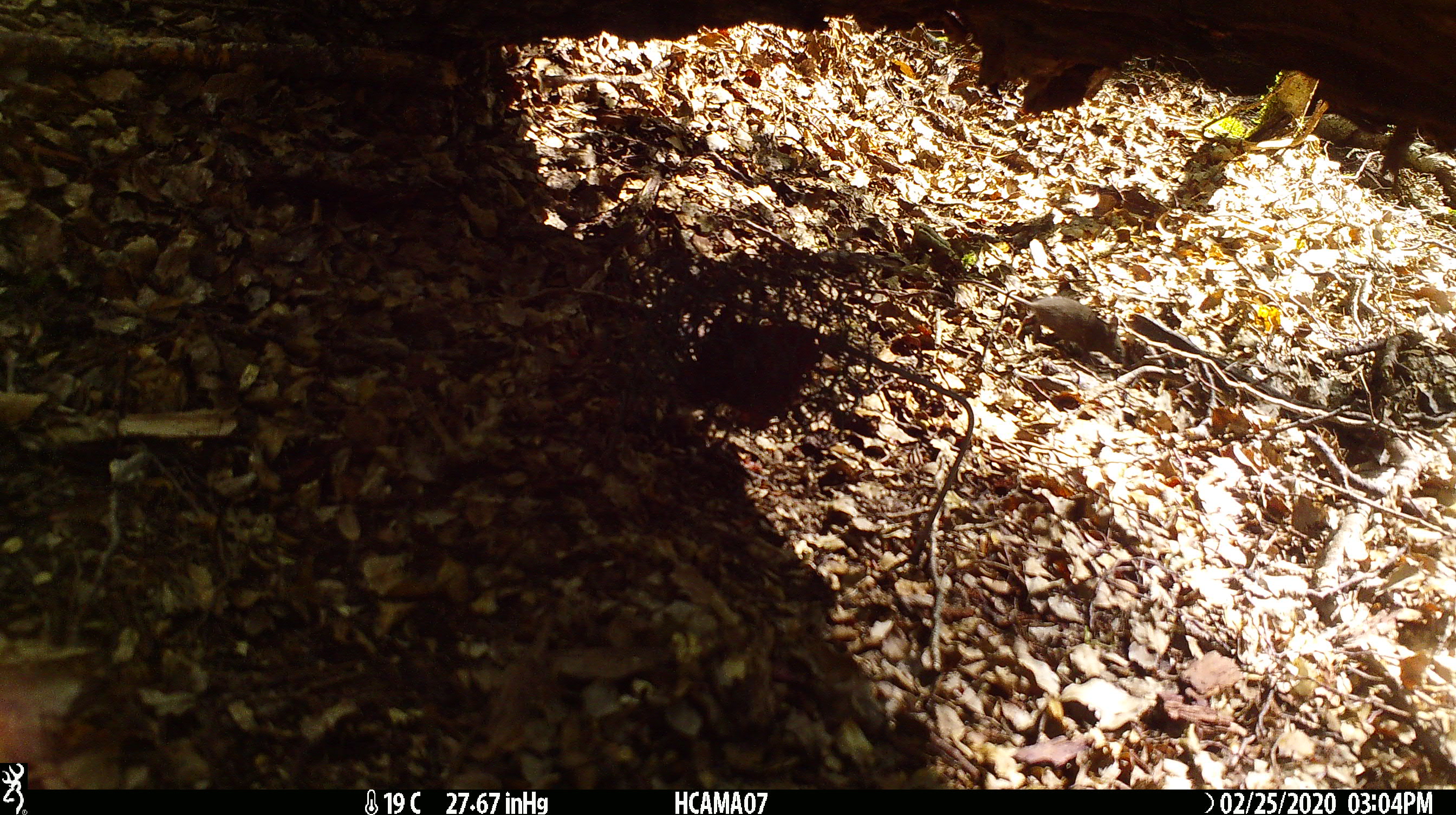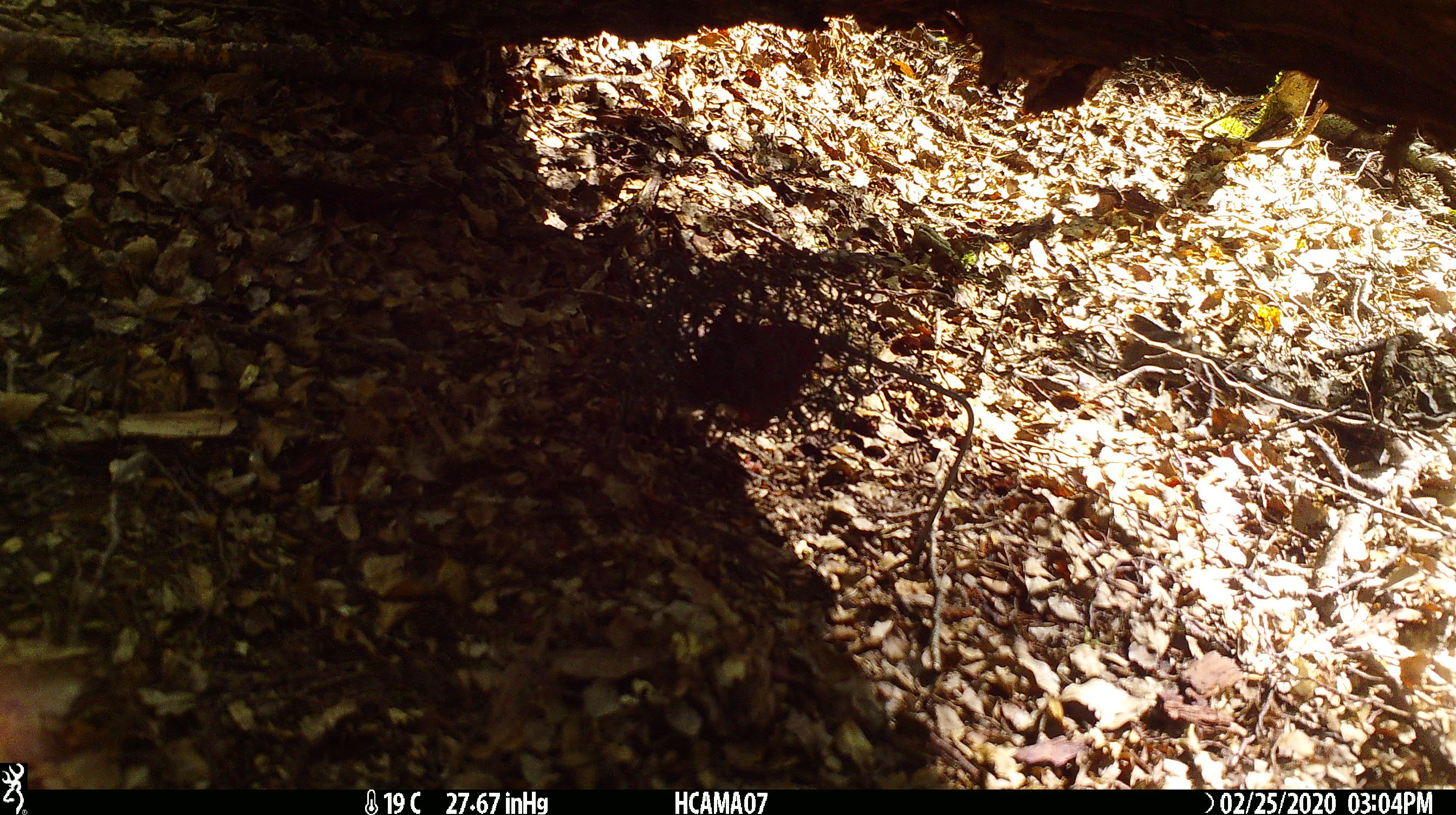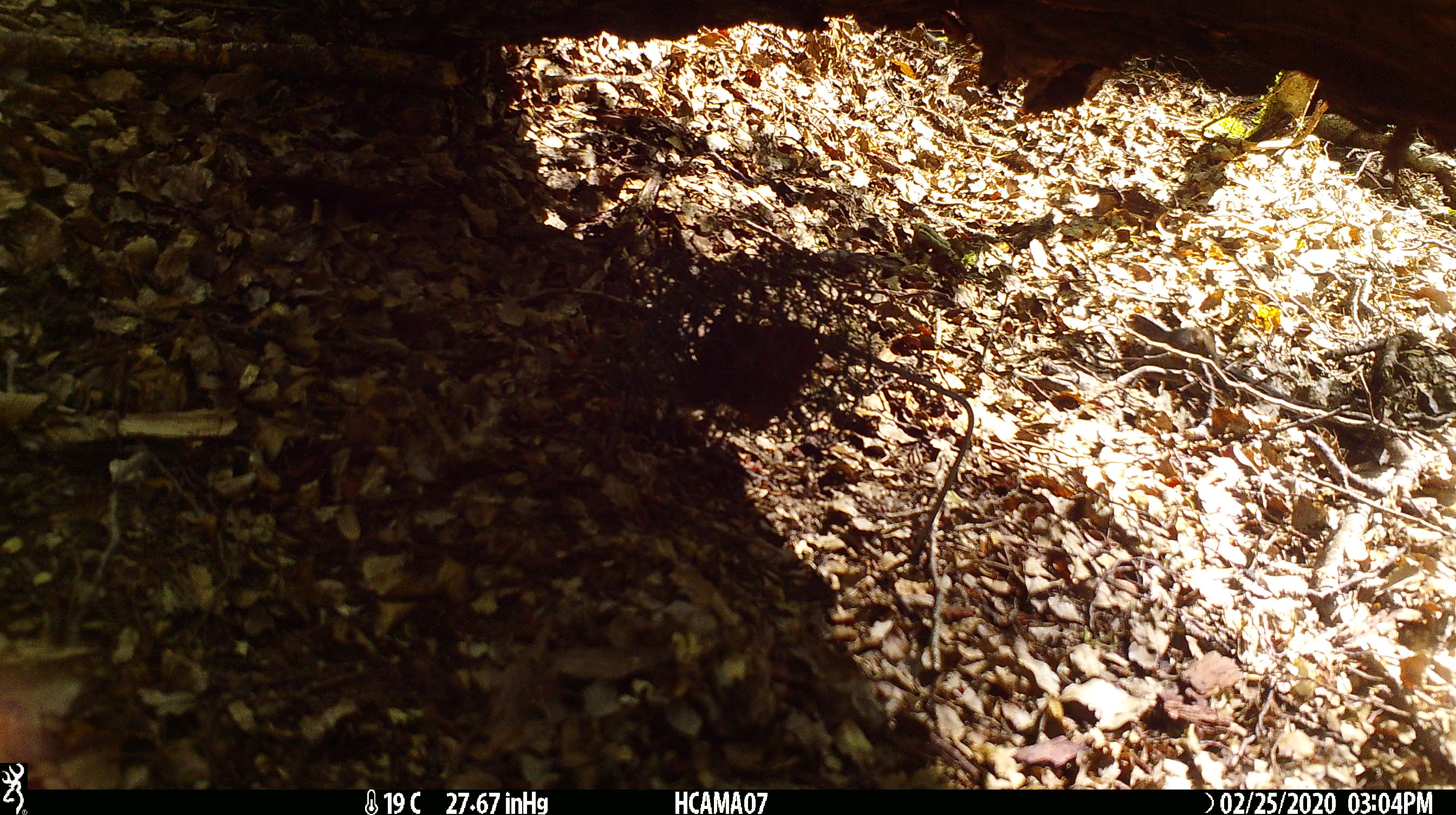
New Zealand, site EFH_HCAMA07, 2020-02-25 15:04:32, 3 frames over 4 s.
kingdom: Animalia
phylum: Chordata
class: Mammalia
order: Rodentia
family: Muridae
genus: Mus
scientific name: Mus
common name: mouse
Mouse (Mus).